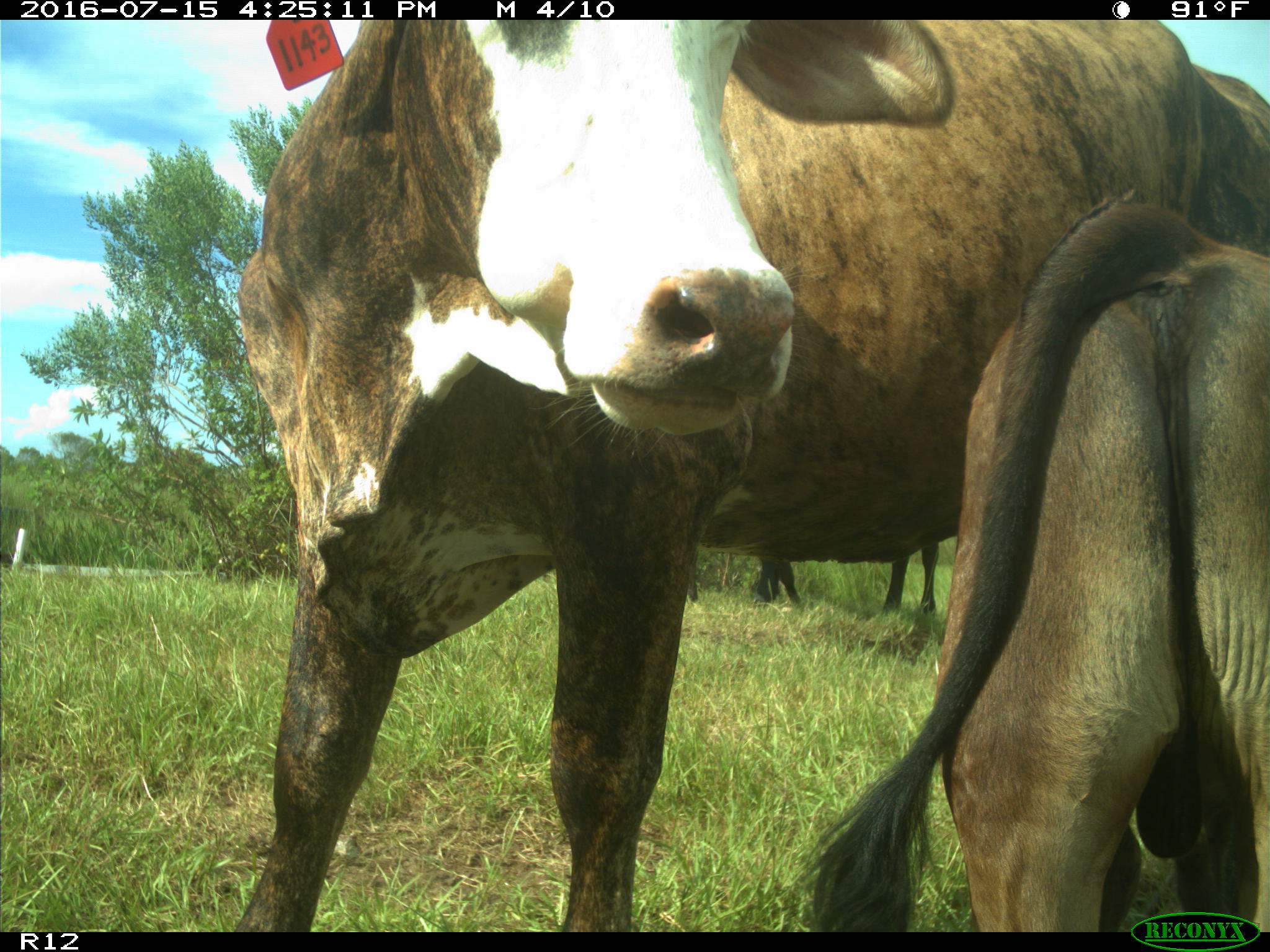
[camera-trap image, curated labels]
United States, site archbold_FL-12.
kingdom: Animalia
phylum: Chordata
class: Mammalia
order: Artiodactyla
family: Bovidae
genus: Bos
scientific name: Bos taurus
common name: domestic cow